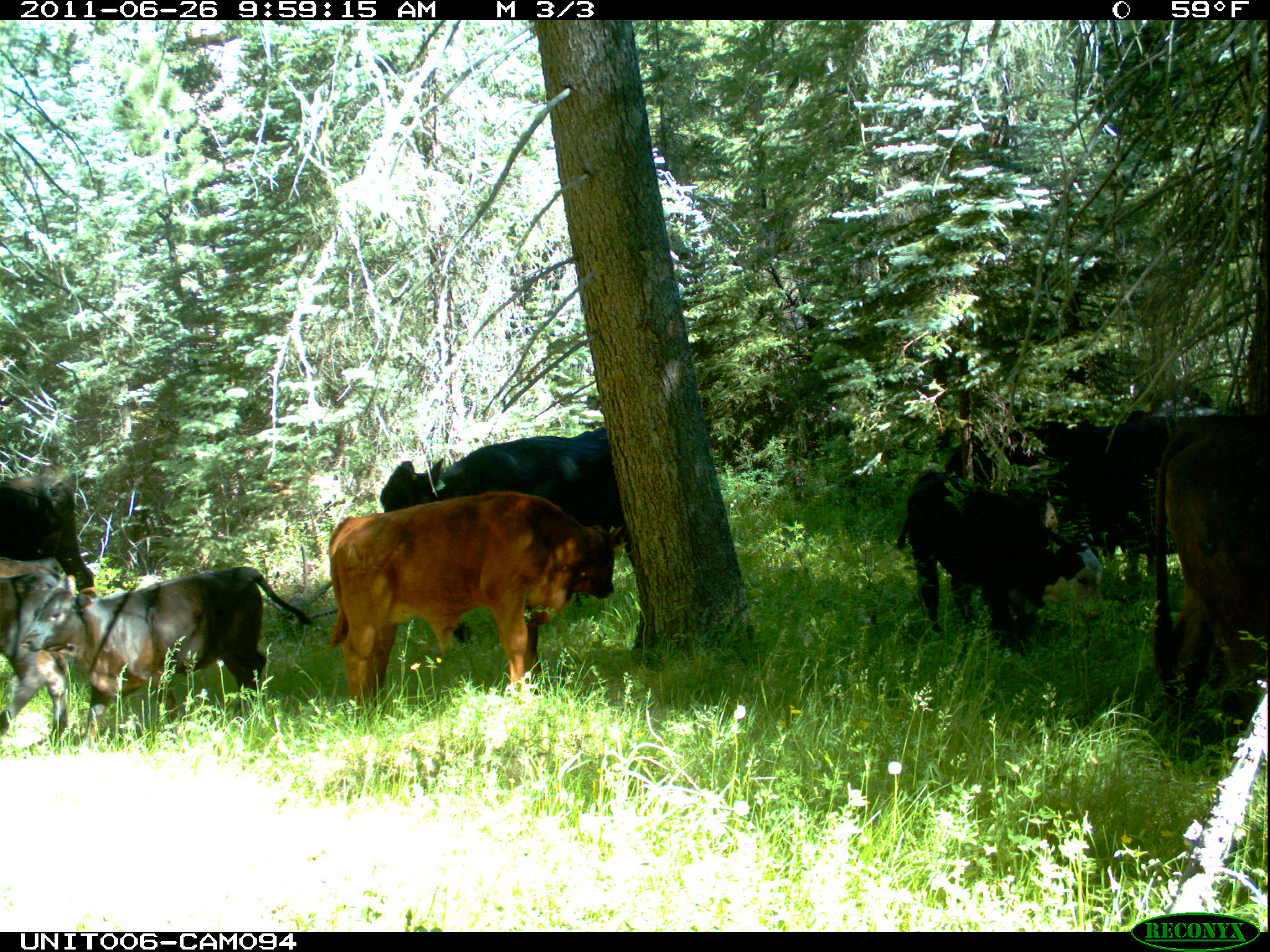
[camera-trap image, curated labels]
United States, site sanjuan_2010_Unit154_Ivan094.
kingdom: Animalia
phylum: Chordata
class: Mammalia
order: Artiodactyla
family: Bovidae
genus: Bos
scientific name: Bos taurus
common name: domestic cow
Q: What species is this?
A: Bos taurus (domestic cow).